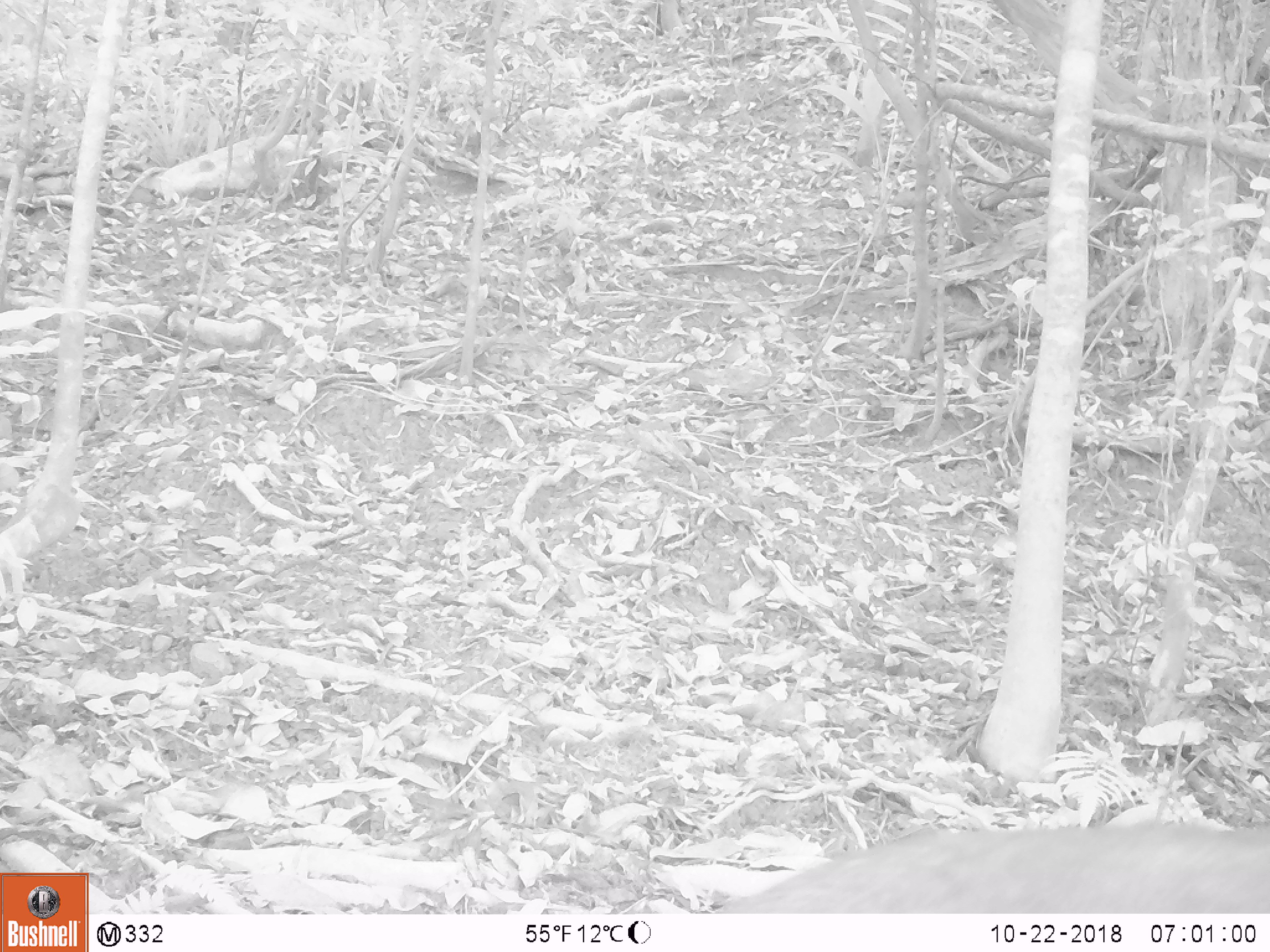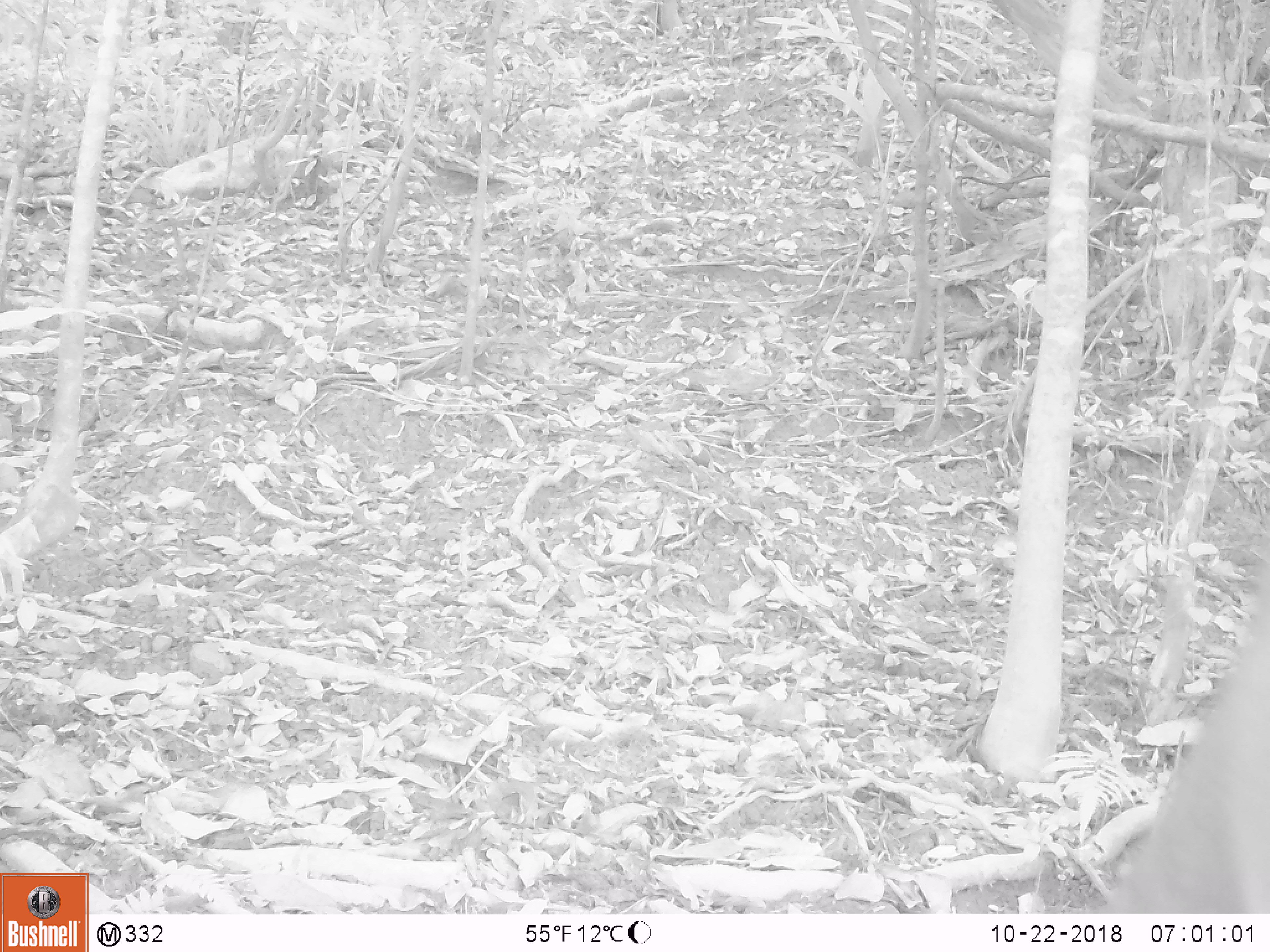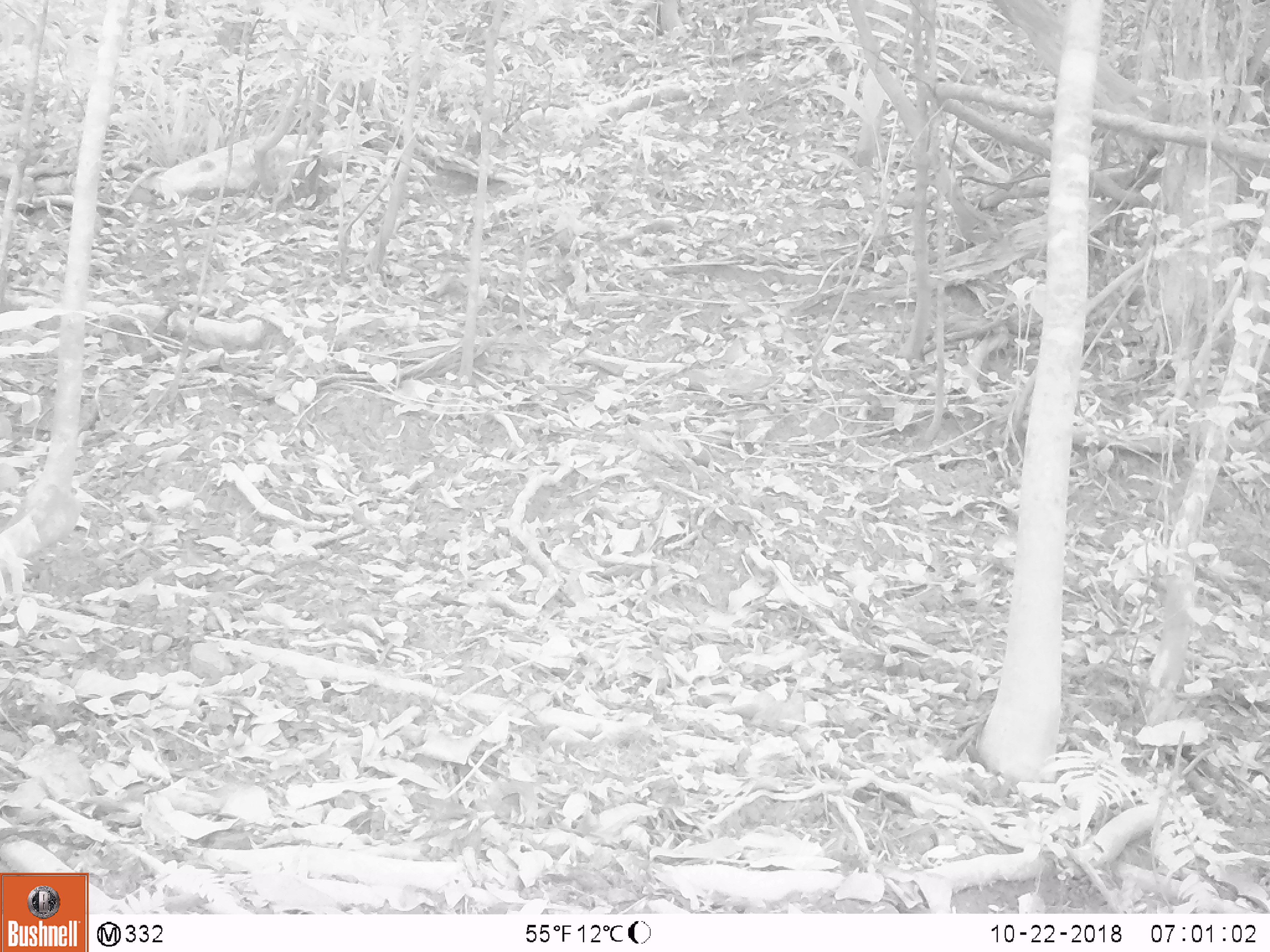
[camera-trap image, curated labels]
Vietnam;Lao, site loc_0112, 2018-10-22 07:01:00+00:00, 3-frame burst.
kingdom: Animalia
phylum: Chordata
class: Mammalia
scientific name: Laurasiatheria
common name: ungulate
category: unidentified ungulates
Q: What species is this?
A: Unidentified ungulates (ungulate) (Laurasiatheria).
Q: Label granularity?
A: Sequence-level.